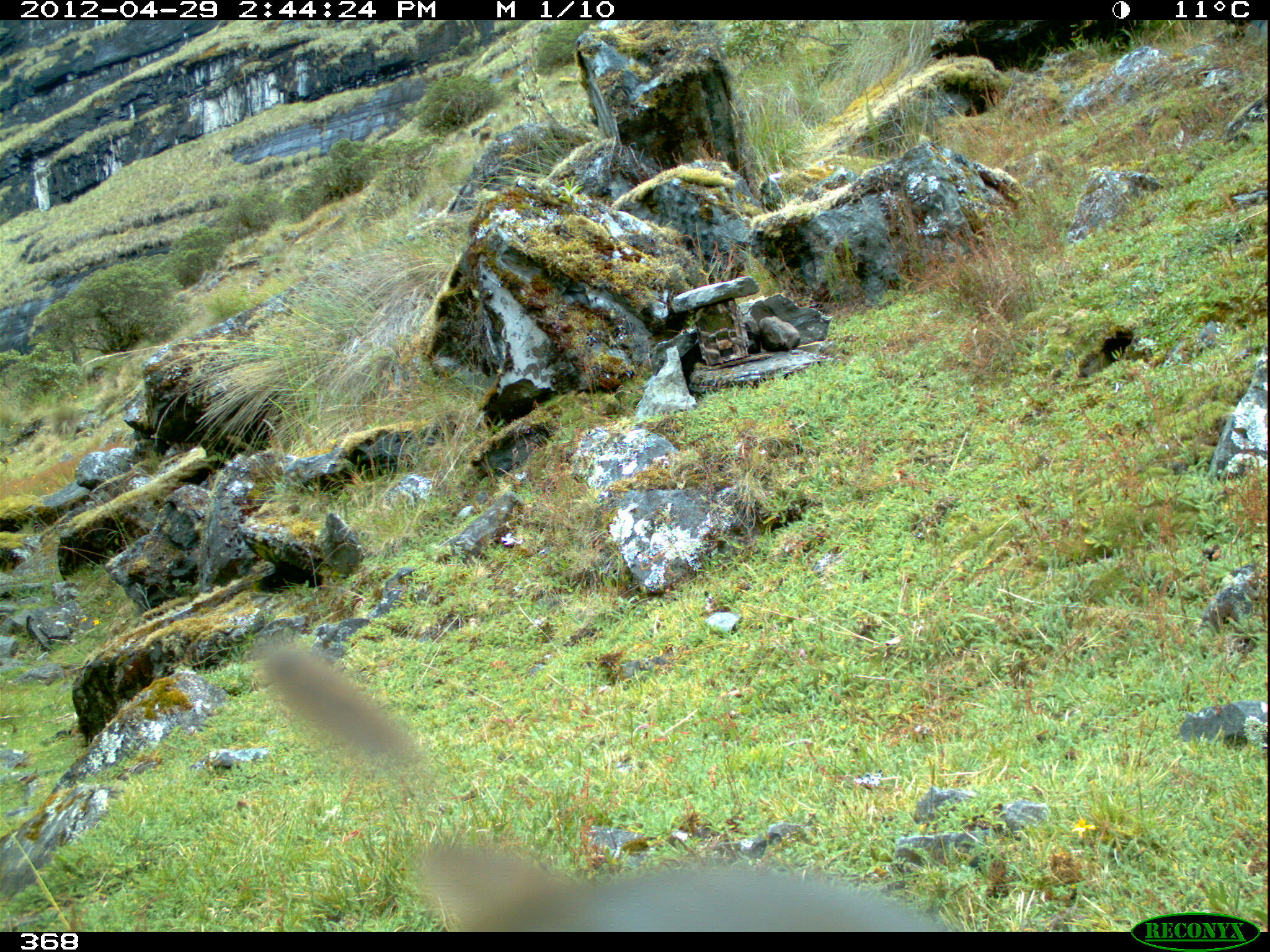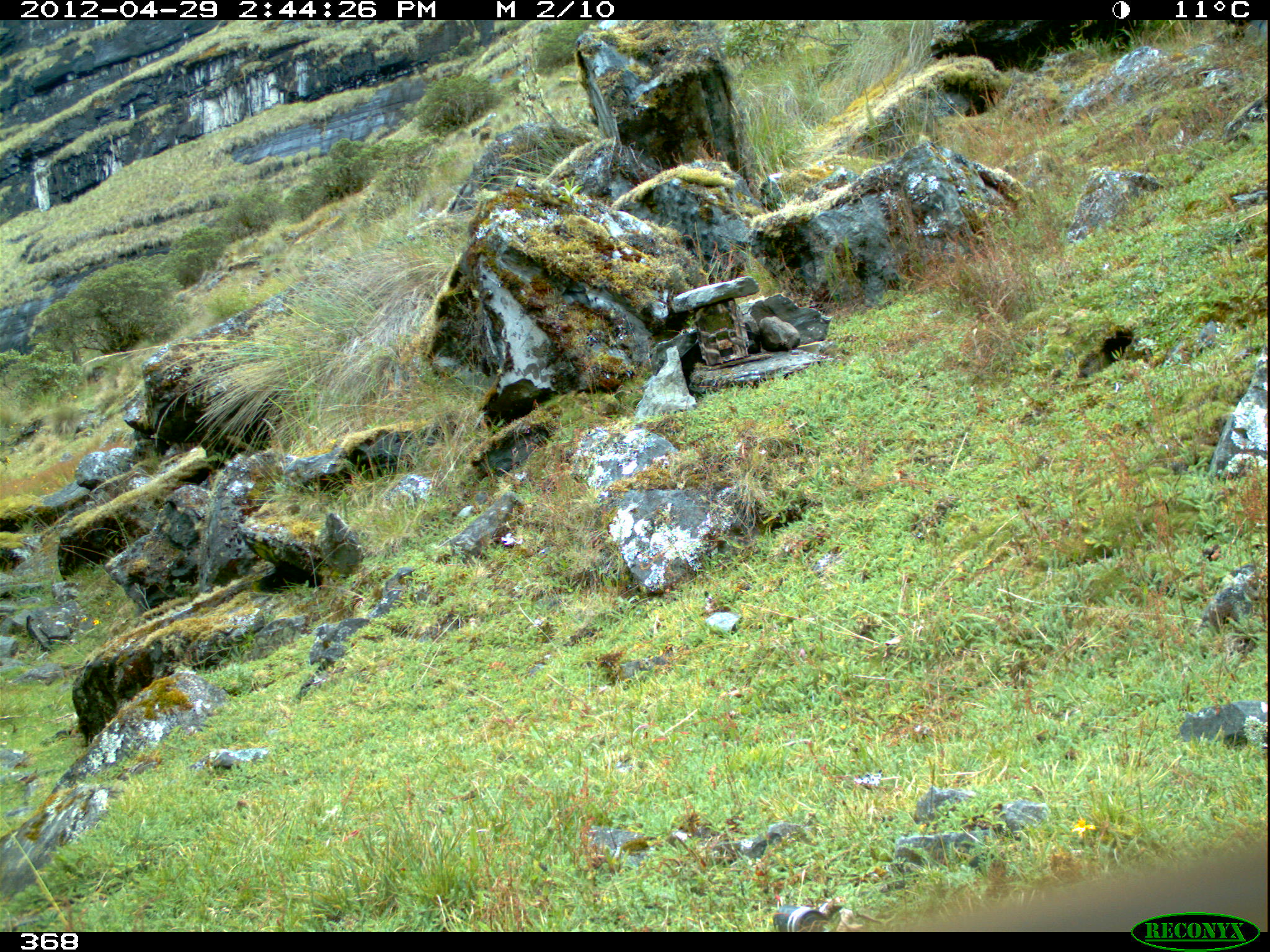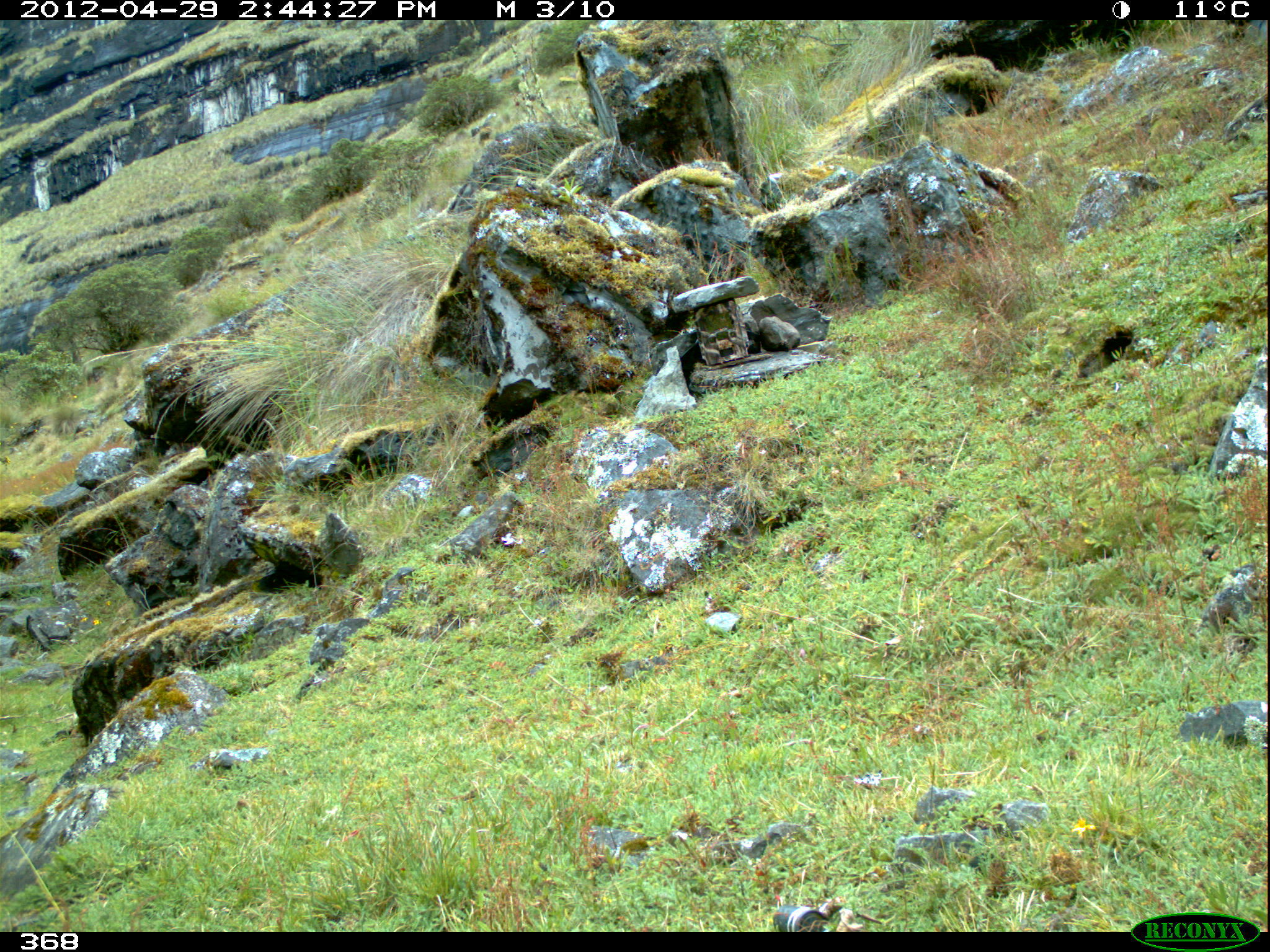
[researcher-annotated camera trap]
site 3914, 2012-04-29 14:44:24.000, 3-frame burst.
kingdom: Animalia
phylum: Chordata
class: Aves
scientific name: Aves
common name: bird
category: unknown bird